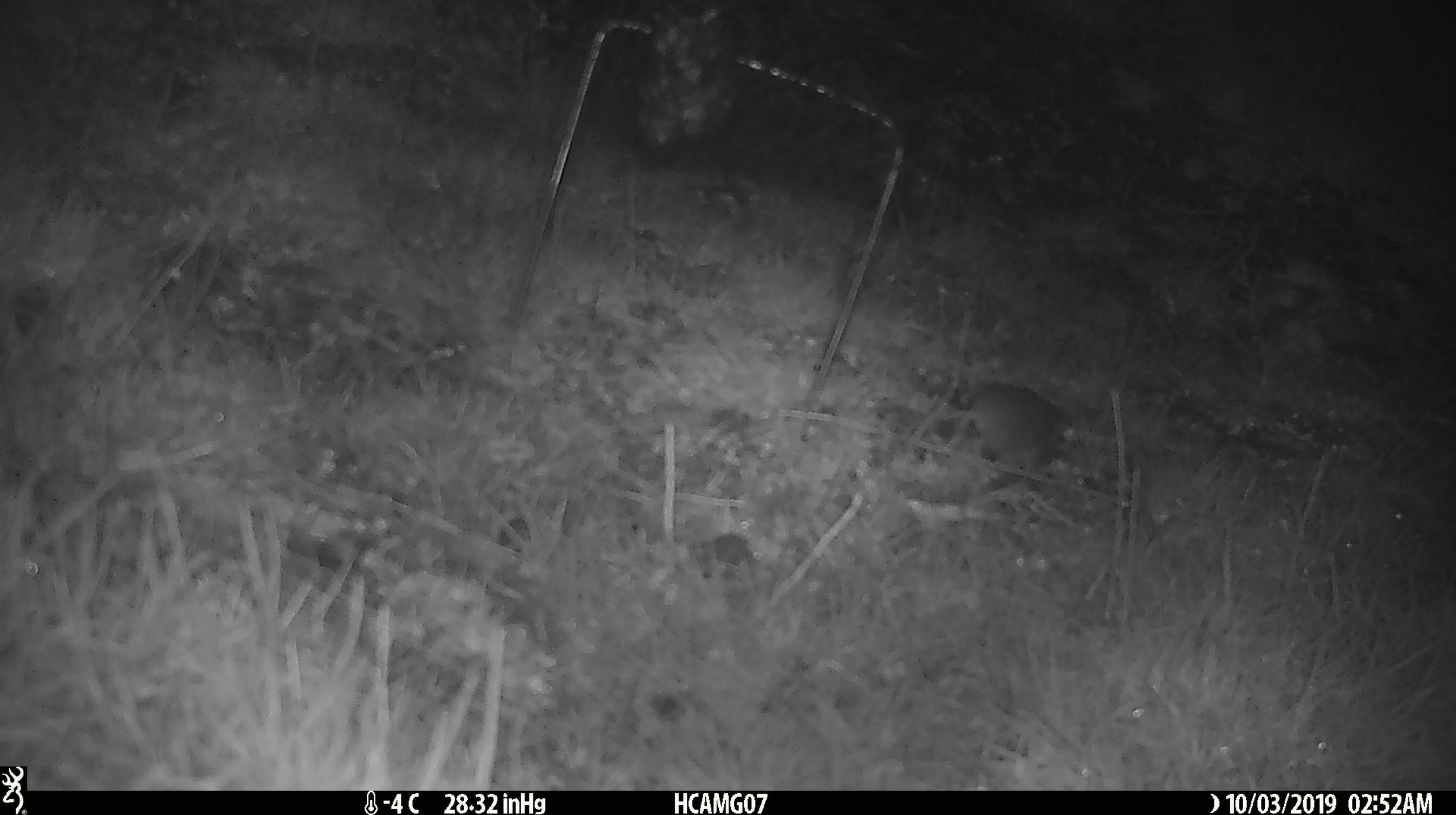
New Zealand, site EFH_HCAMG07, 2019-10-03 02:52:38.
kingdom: Animalia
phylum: Chordata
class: Mammalia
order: Rodentia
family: Muridae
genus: Mus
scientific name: Mus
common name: mouse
Mouse (Mus).